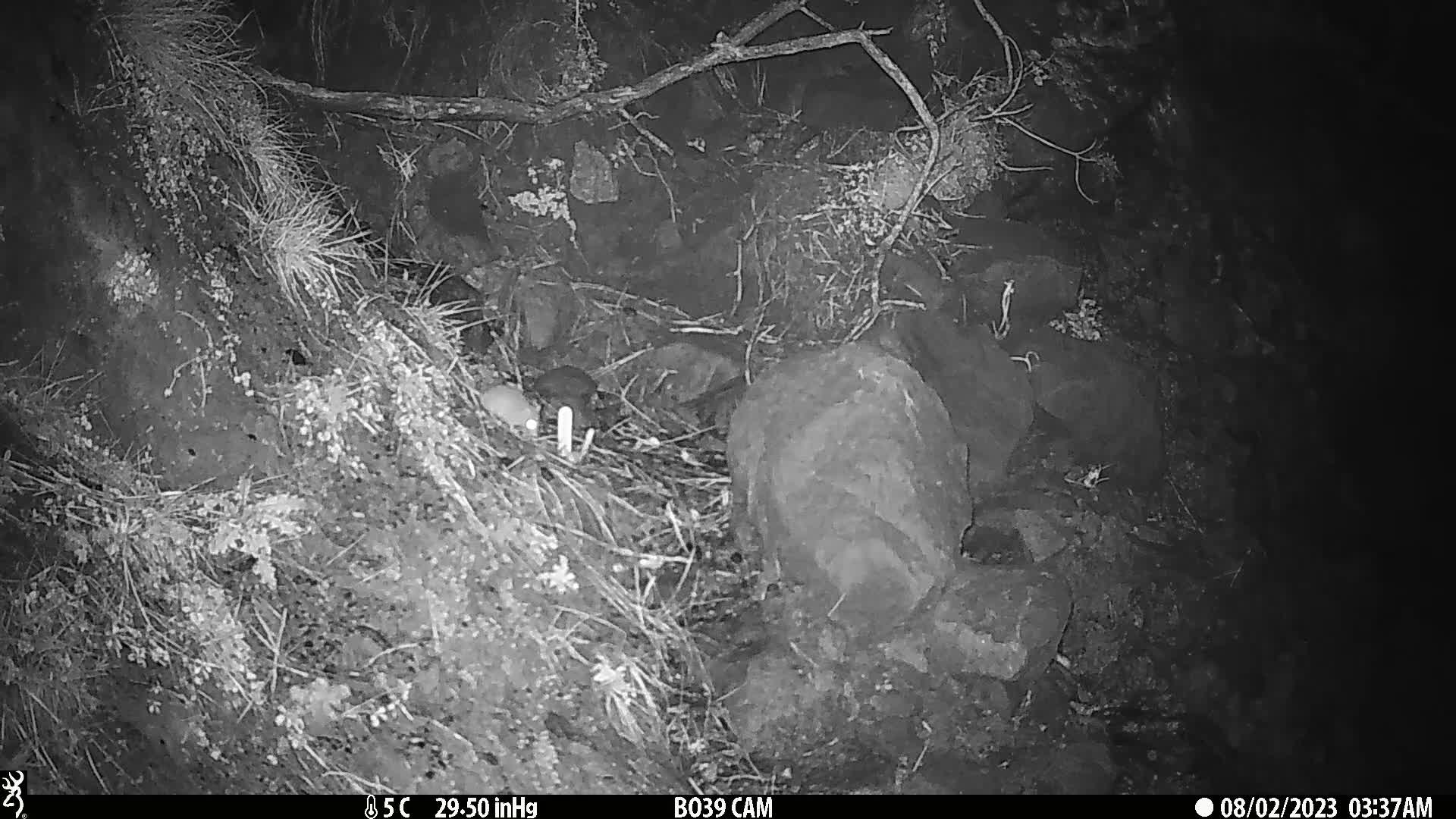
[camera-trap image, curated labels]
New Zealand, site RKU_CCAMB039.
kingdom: Animalia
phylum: Chordata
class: Mammalia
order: Rodentia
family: Muridae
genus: Rattus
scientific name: Rattus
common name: rat